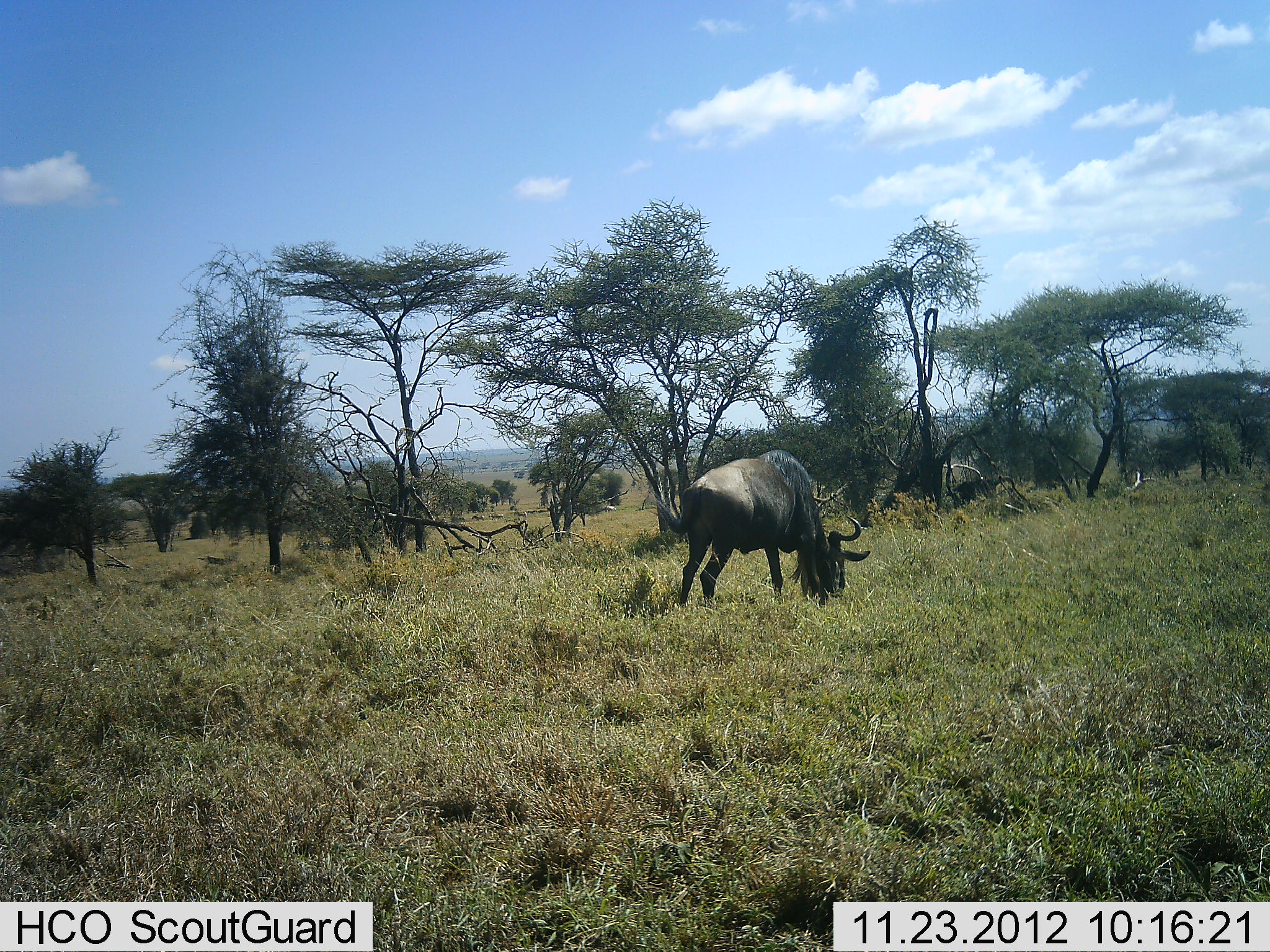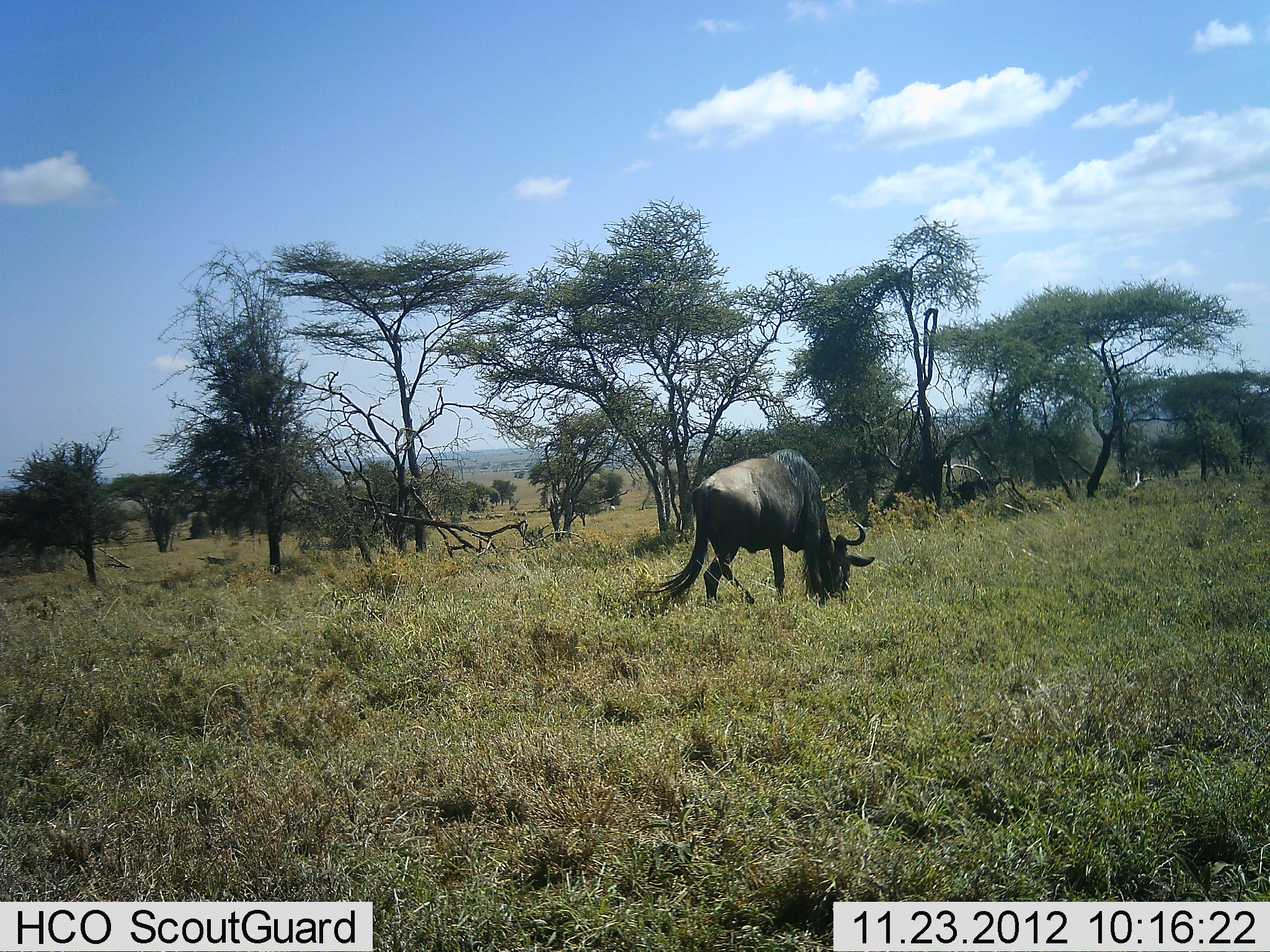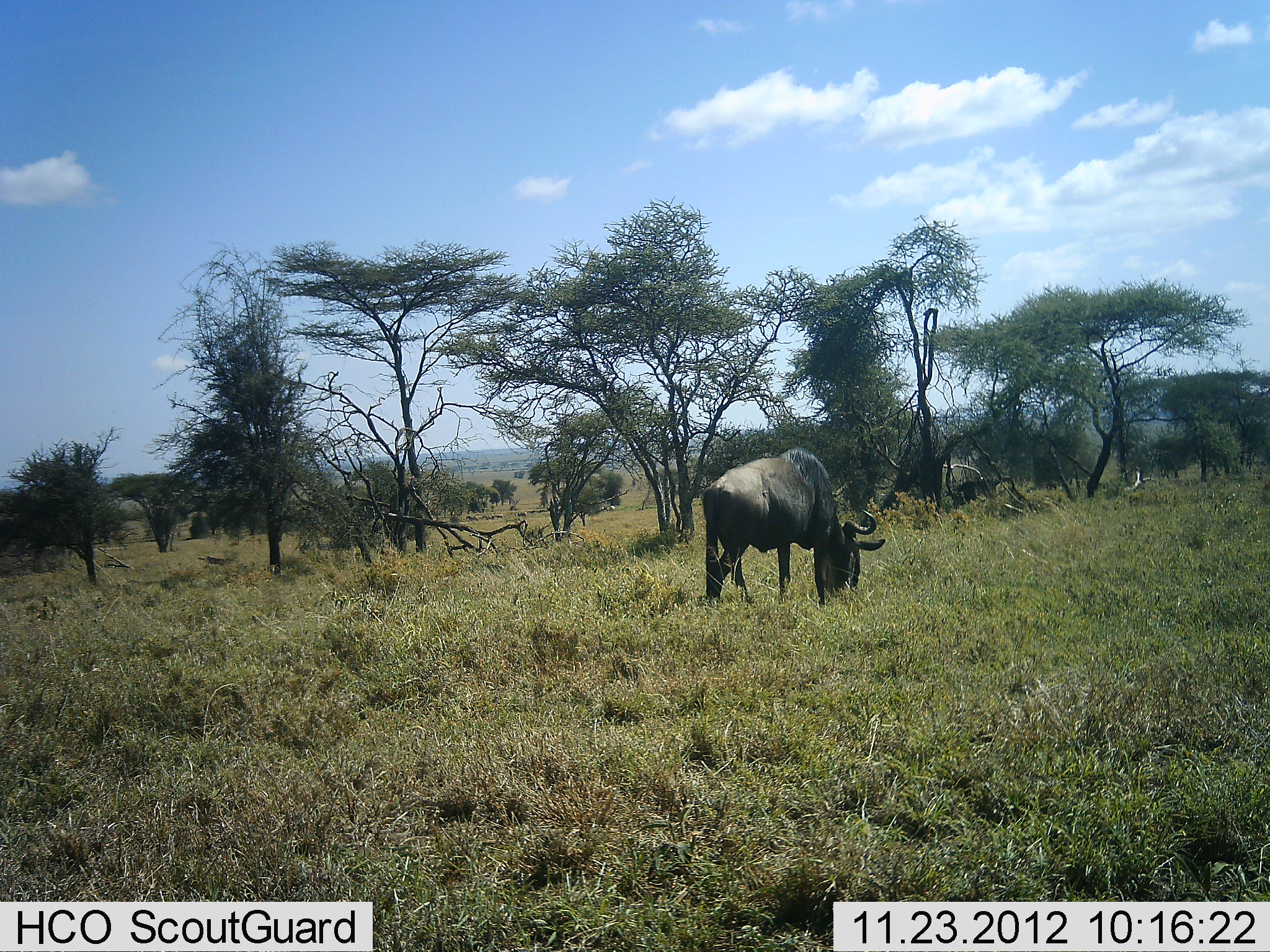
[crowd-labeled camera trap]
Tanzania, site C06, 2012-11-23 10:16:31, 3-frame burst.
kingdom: Animalia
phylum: Chordata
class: Mammalia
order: Artiodactyla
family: Bovidae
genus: Connochaetes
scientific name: Connochaetes taurinus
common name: blue wildebeest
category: wildebeest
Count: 1.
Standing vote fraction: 18%.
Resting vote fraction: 0%.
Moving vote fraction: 14%.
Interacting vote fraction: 0%.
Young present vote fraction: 0%.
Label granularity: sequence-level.